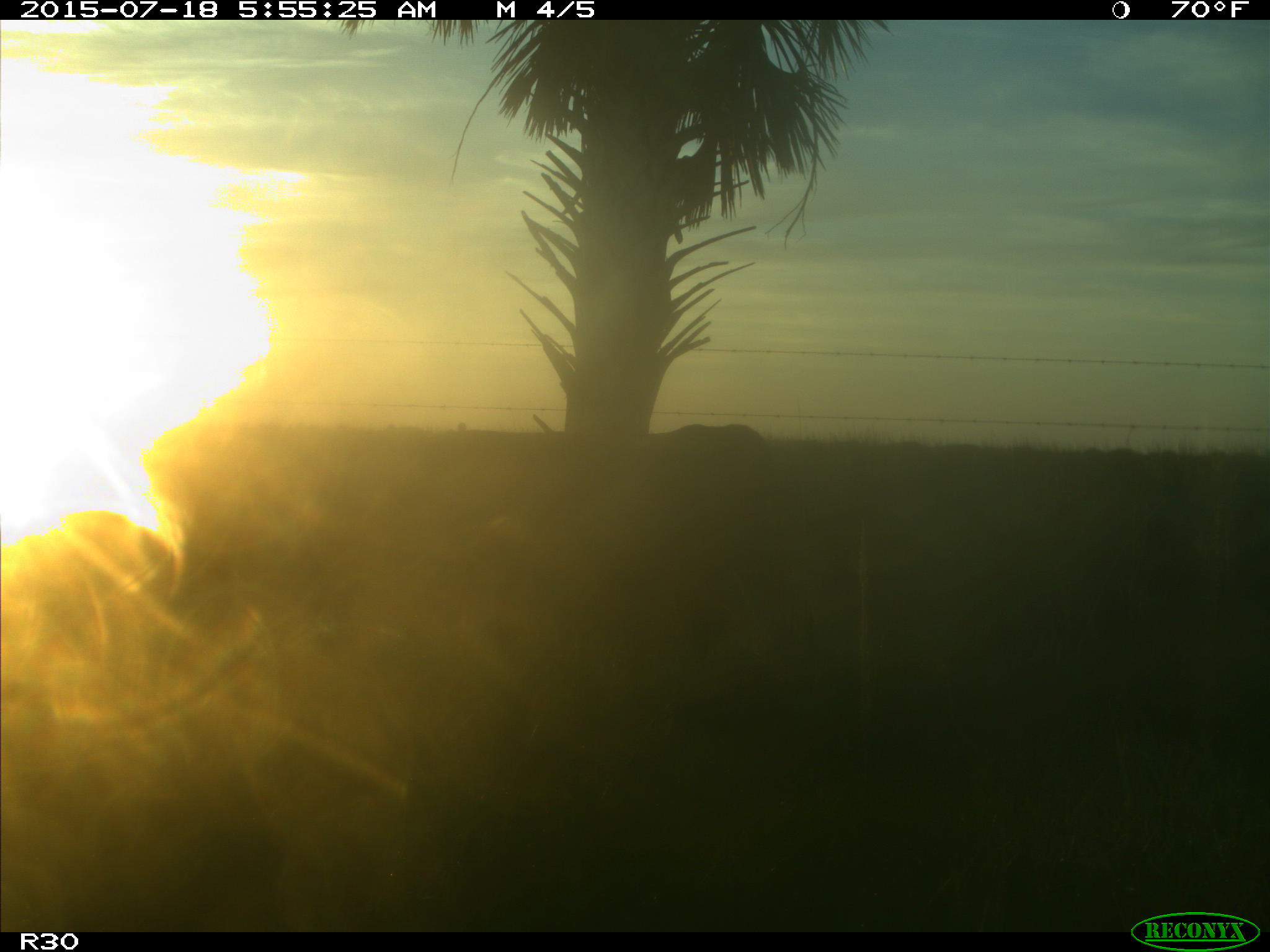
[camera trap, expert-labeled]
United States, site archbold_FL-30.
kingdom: Animalia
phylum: Chordata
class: Mammalia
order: Artiodactyla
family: Bovidae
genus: Bos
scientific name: Bos taurus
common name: domestic cow